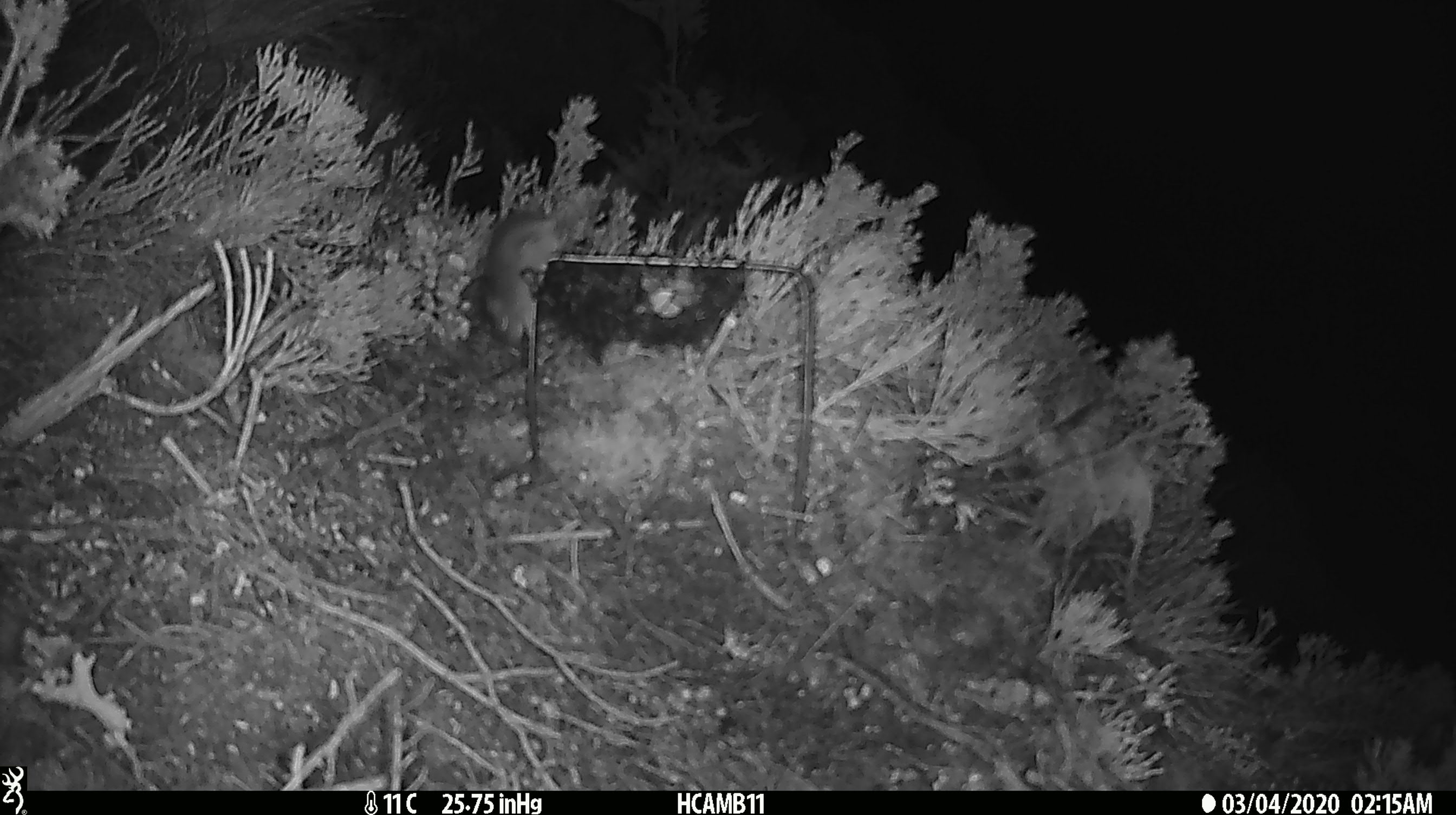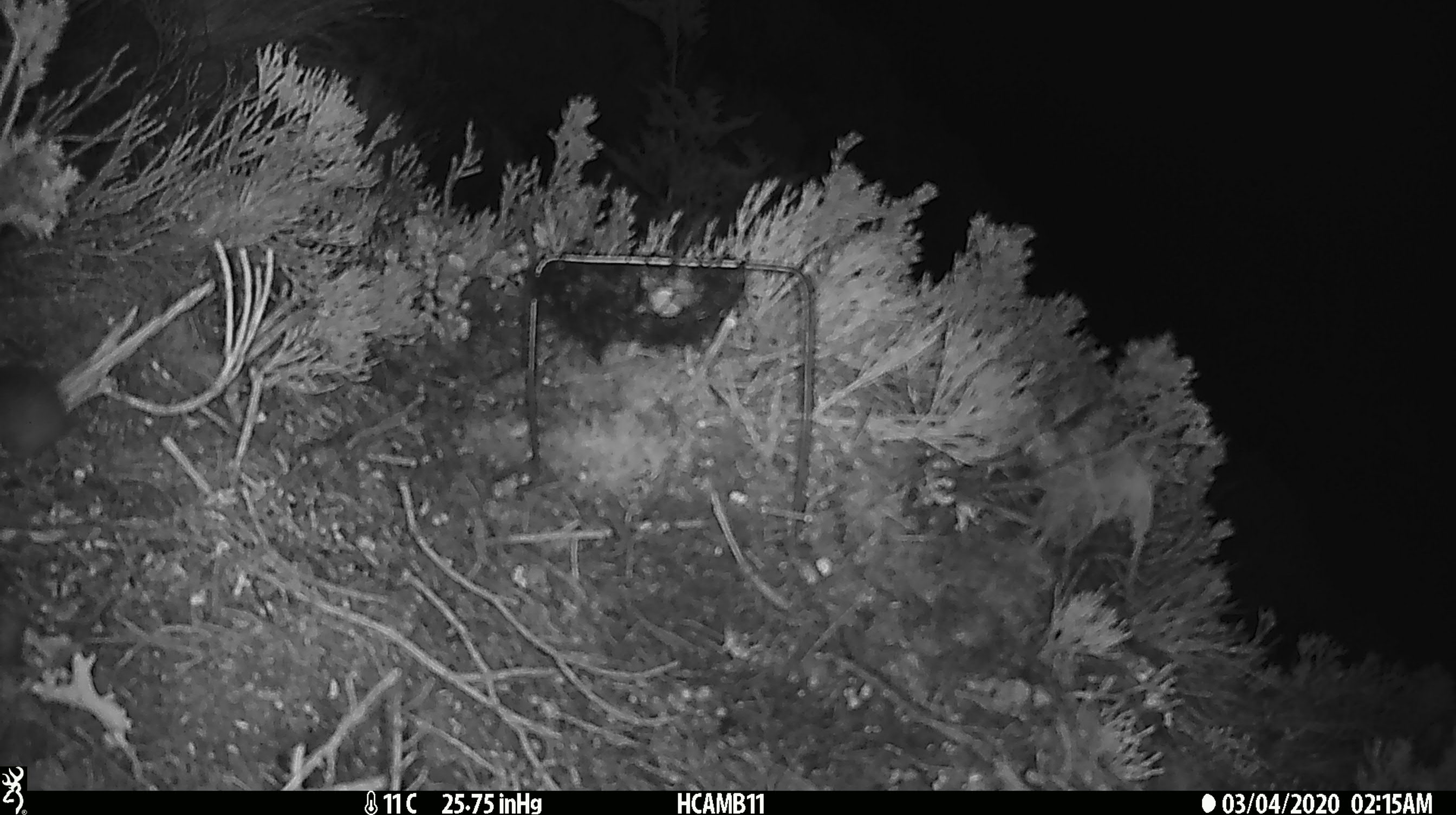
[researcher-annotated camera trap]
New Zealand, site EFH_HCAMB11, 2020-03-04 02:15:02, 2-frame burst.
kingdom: Animalia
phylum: Chordata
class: Mammalia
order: Rodentia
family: Muridae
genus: Mus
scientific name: Mus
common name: mouse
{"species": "mouse (Mus)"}